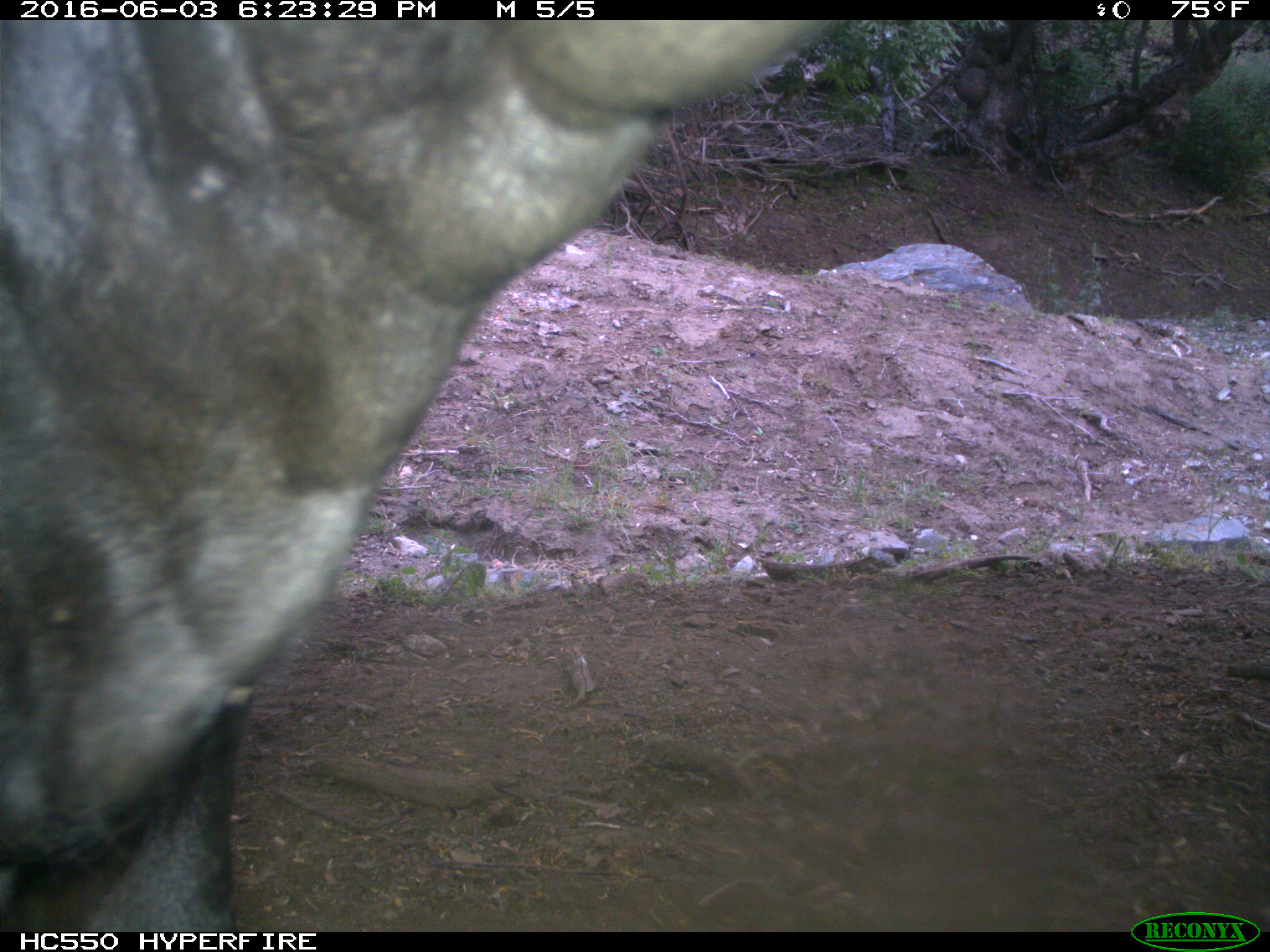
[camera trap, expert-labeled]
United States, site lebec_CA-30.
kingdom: Animalia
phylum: Chordata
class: Mammalia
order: Artiodactyla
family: Bovidae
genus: Bos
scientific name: Bos taurus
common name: domestic cow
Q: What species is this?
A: Bos taurus (domestic cow).